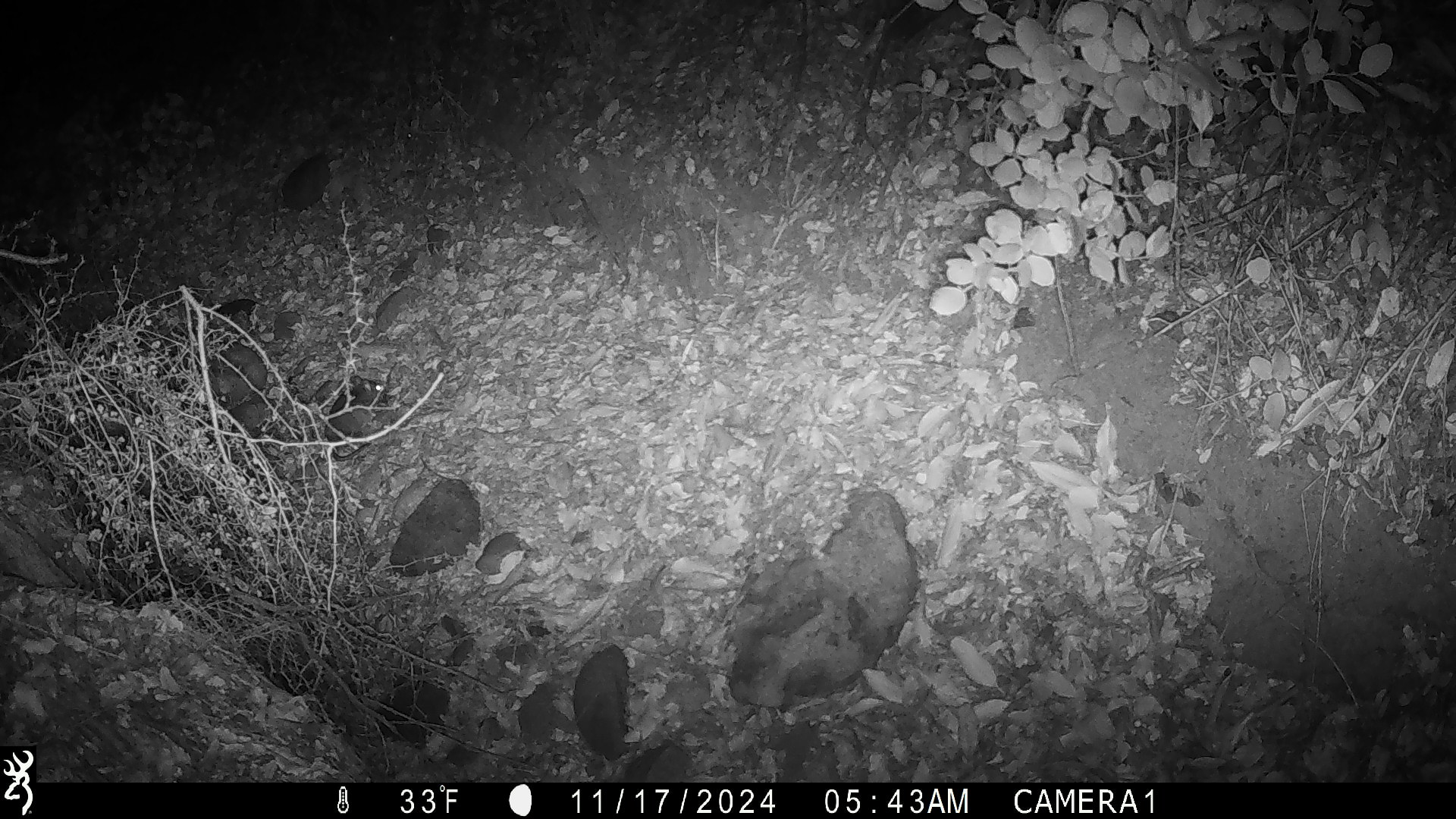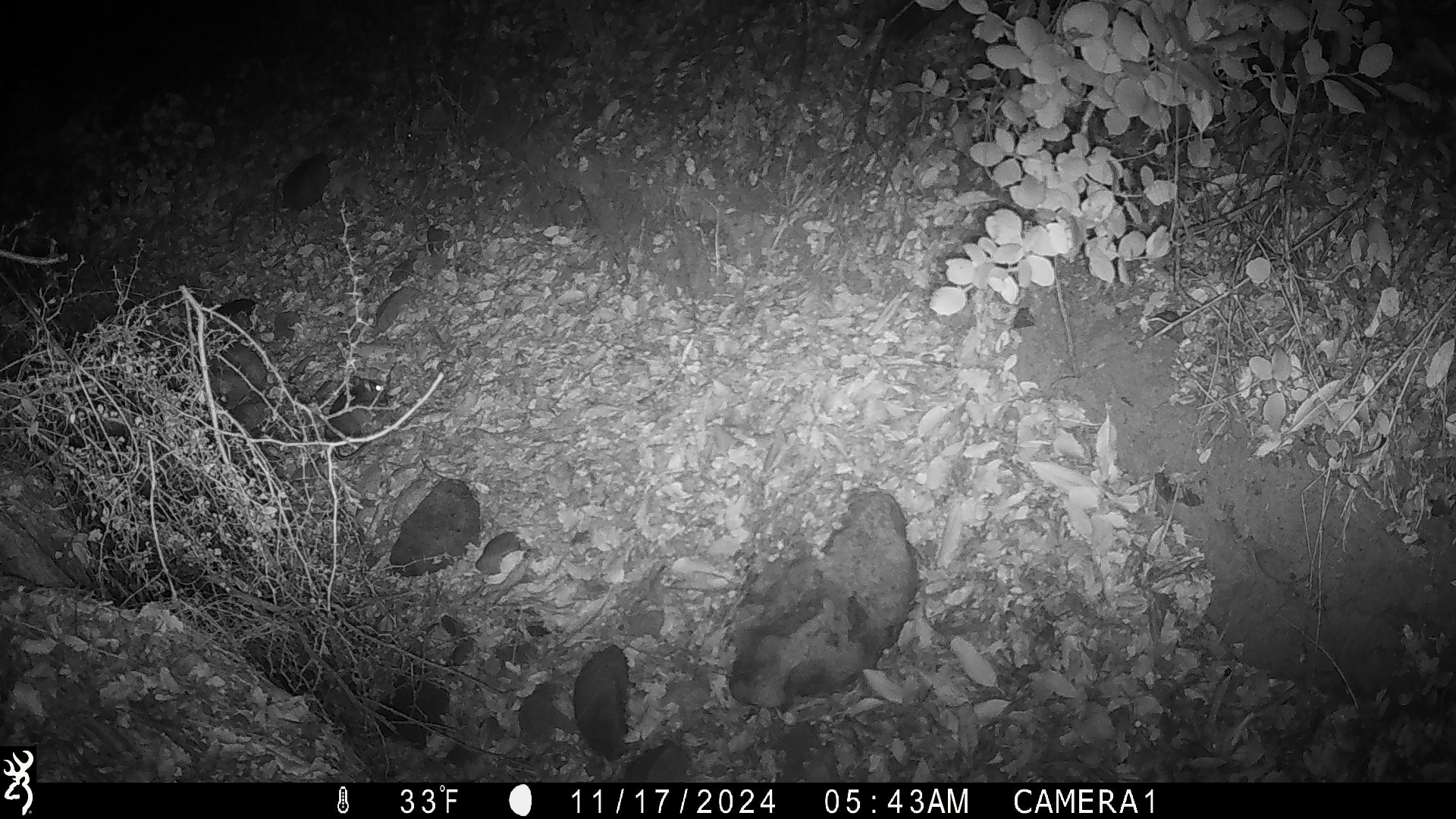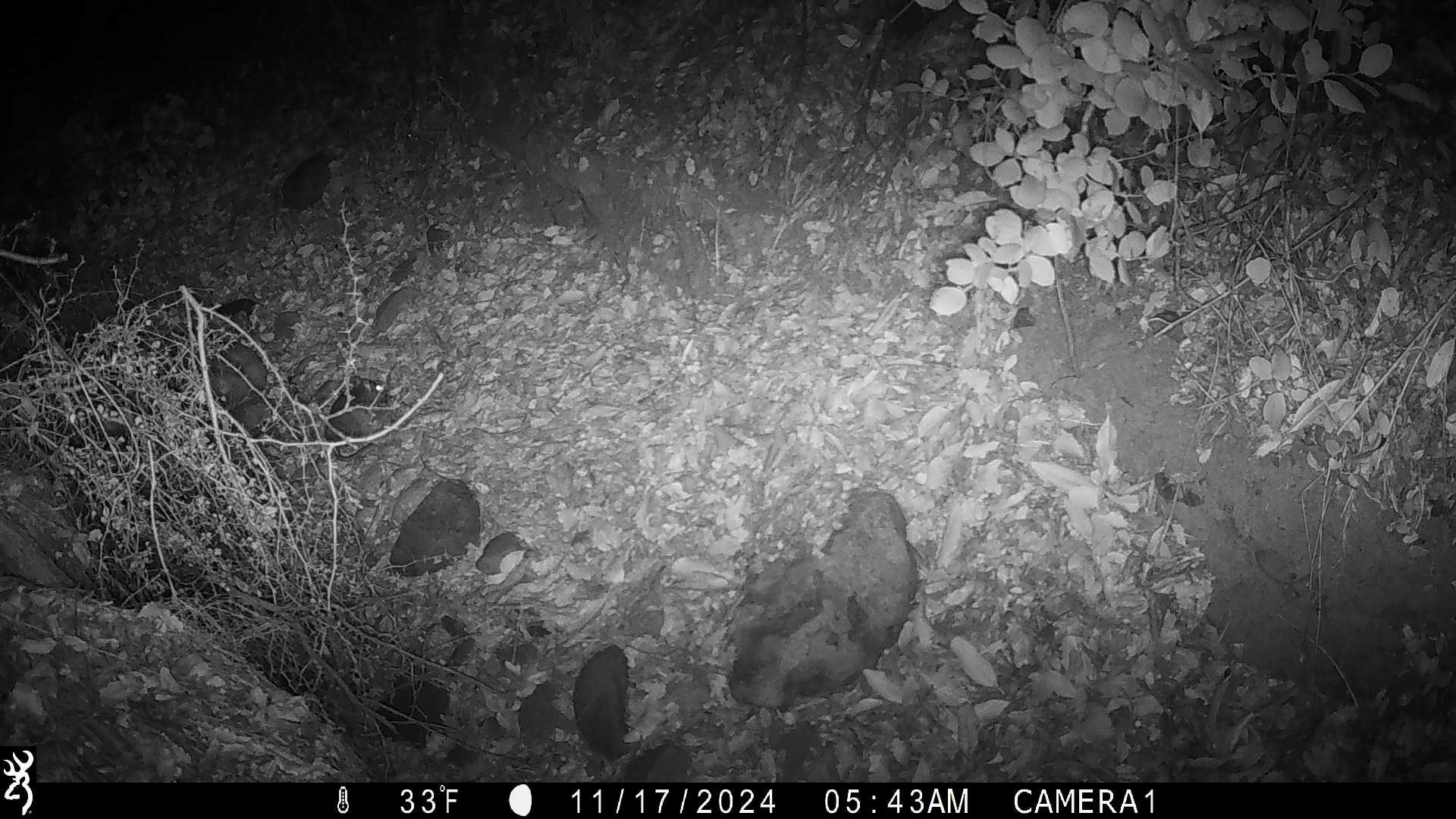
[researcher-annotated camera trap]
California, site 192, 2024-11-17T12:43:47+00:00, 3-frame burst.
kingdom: Animalia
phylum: Chordata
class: Mammalia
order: Rodentia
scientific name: Rodentia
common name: mouse or rat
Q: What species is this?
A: Mouse or rat (Rodentia).